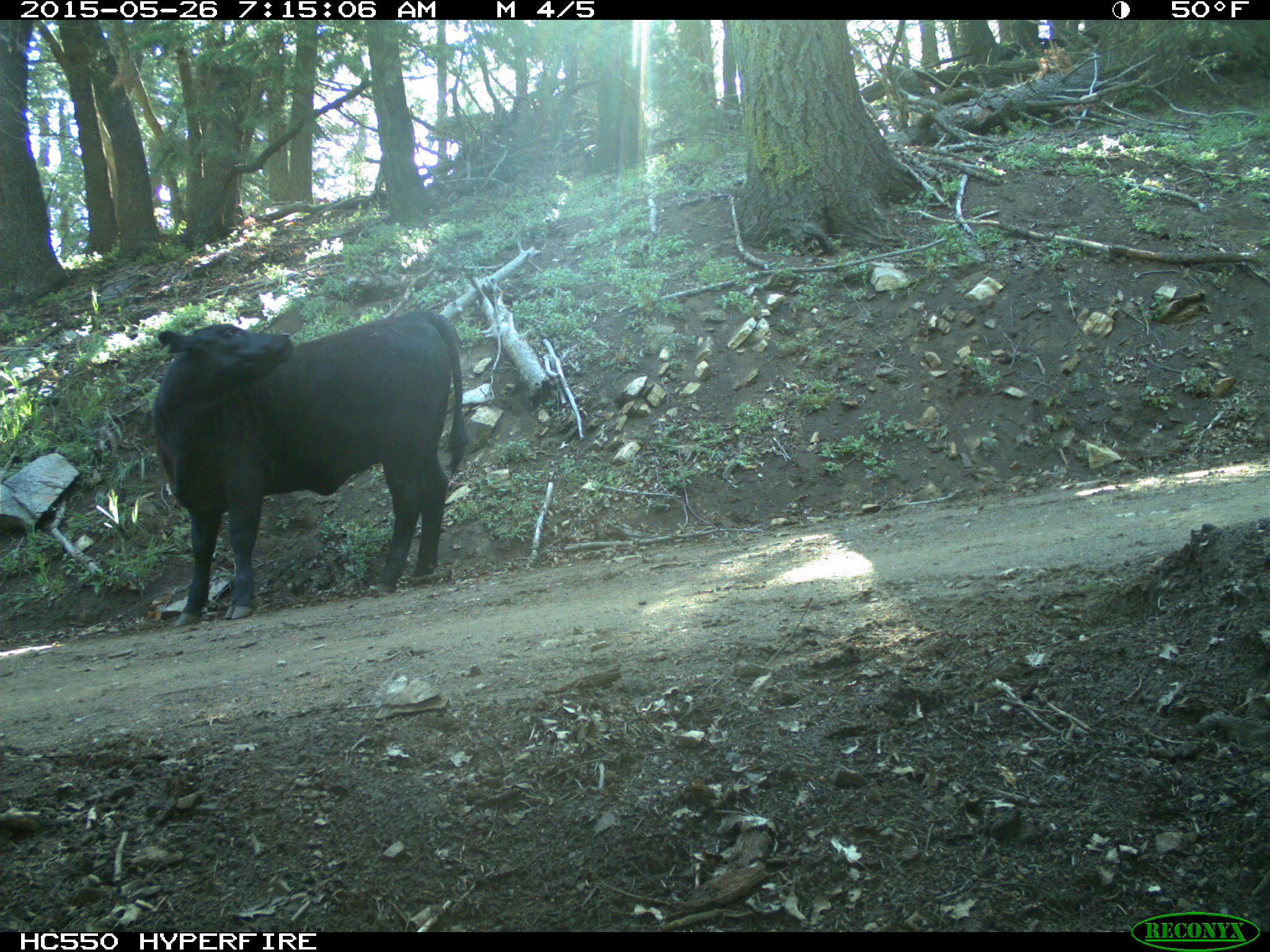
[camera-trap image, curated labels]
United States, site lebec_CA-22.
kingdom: Animalia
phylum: Chordata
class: Mammalia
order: Artiodactyla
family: Bovidae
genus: Bos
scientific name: Bos taurus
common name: domestic cow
Bos taurus (domestic cow).